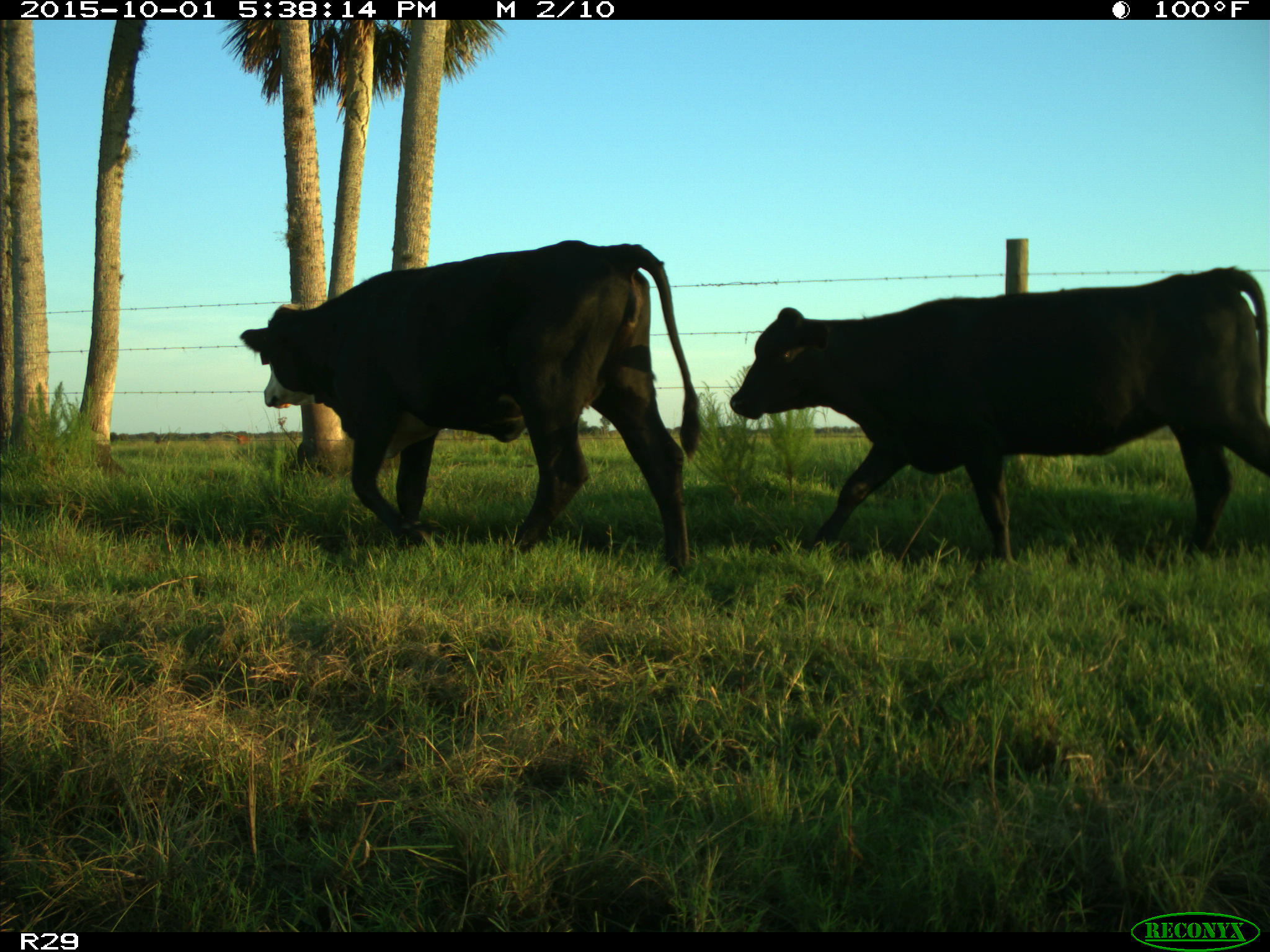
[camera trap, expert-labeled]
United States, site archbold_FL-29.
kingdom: Animalia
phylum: Chordata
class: Mammalia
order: Artiodactyla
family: Bovidae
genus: Bos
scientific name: Bos taurus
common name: domestic cow